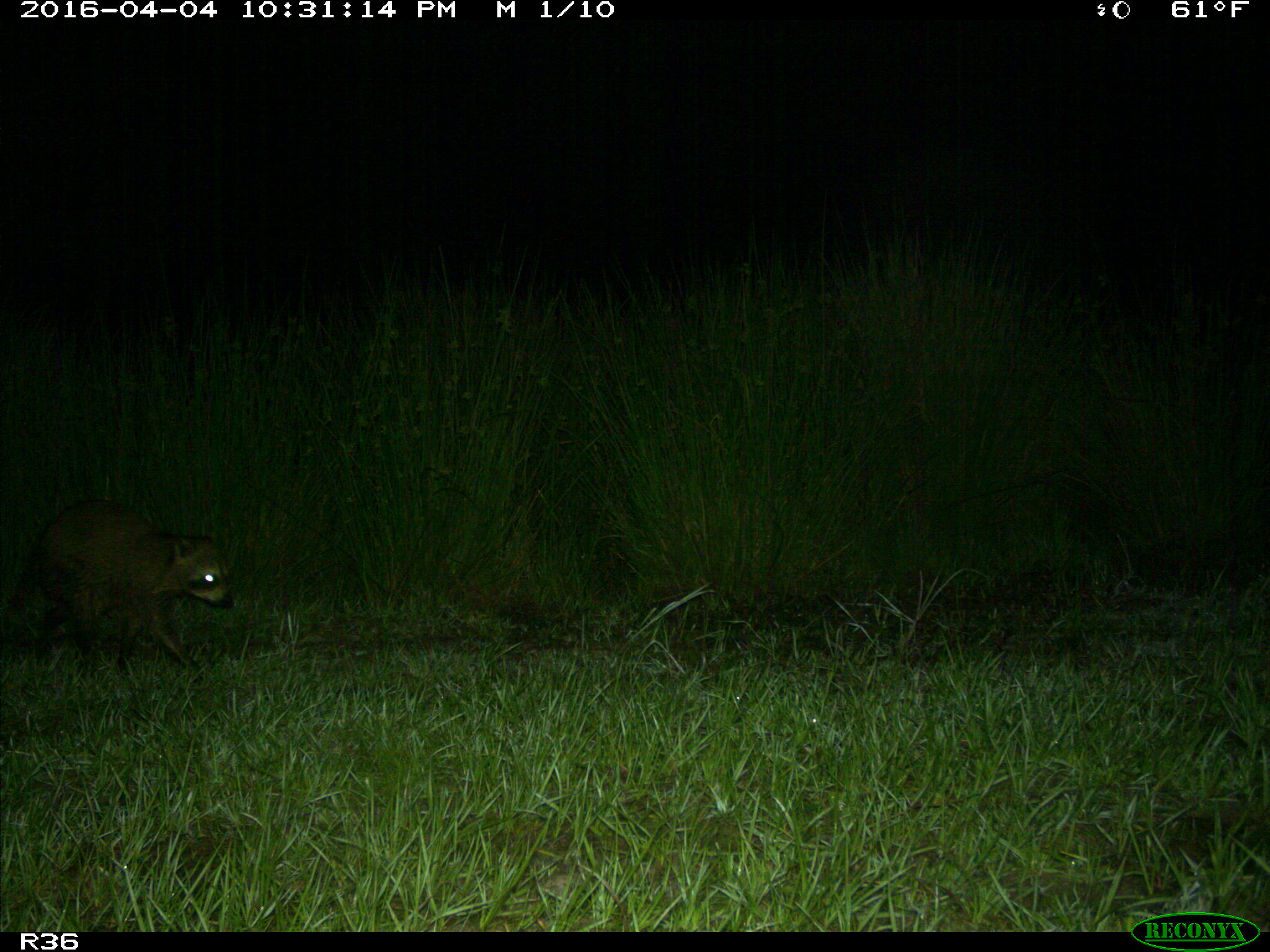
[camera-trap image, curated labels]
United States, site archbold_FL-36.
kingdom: Animalia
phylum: Chordata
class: Mammalia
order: Carnivora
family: Procyonidae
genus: Procyon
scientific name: Procyon lotor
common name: common raccoon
Procyon lotor (common raccoon).